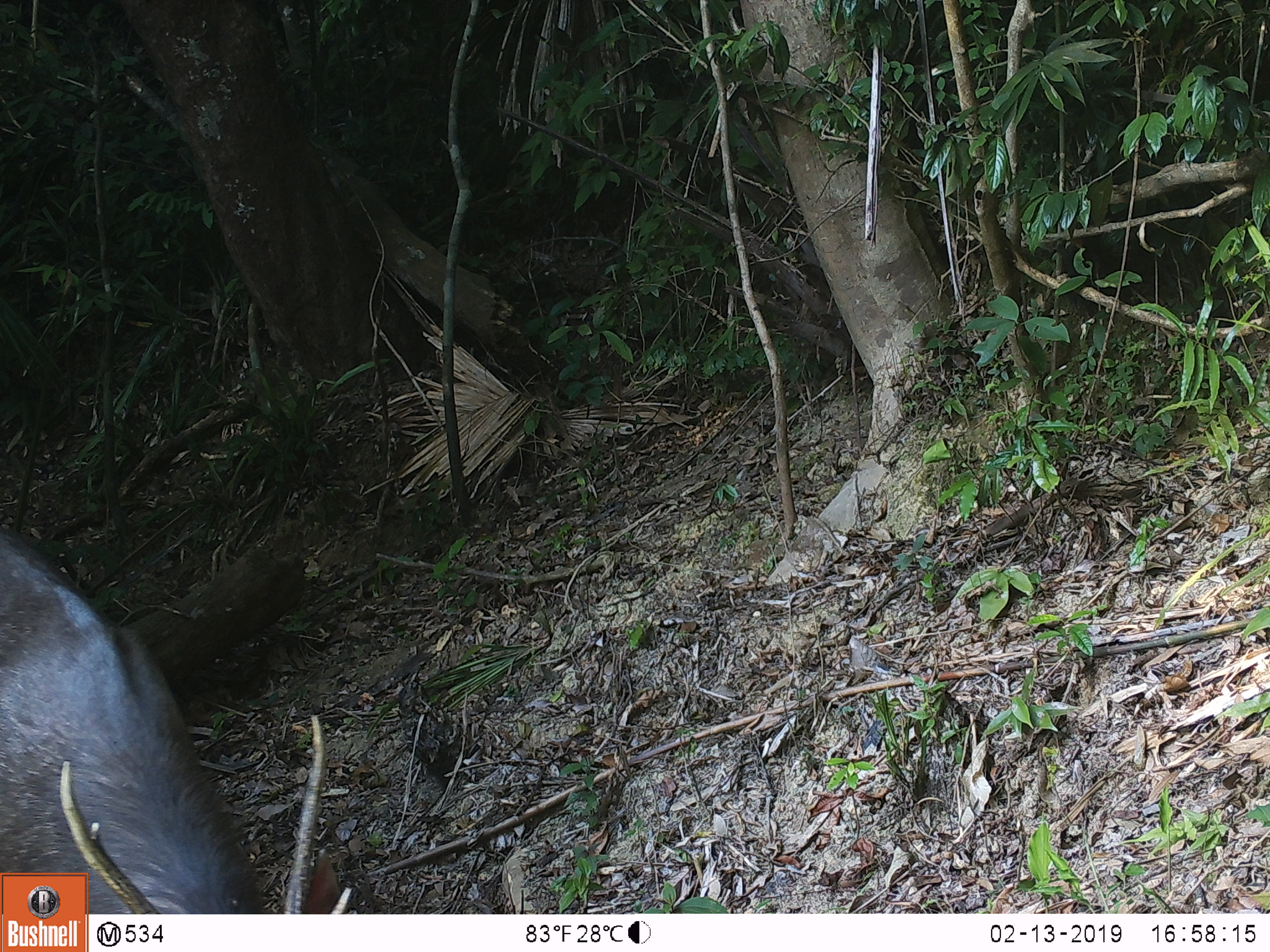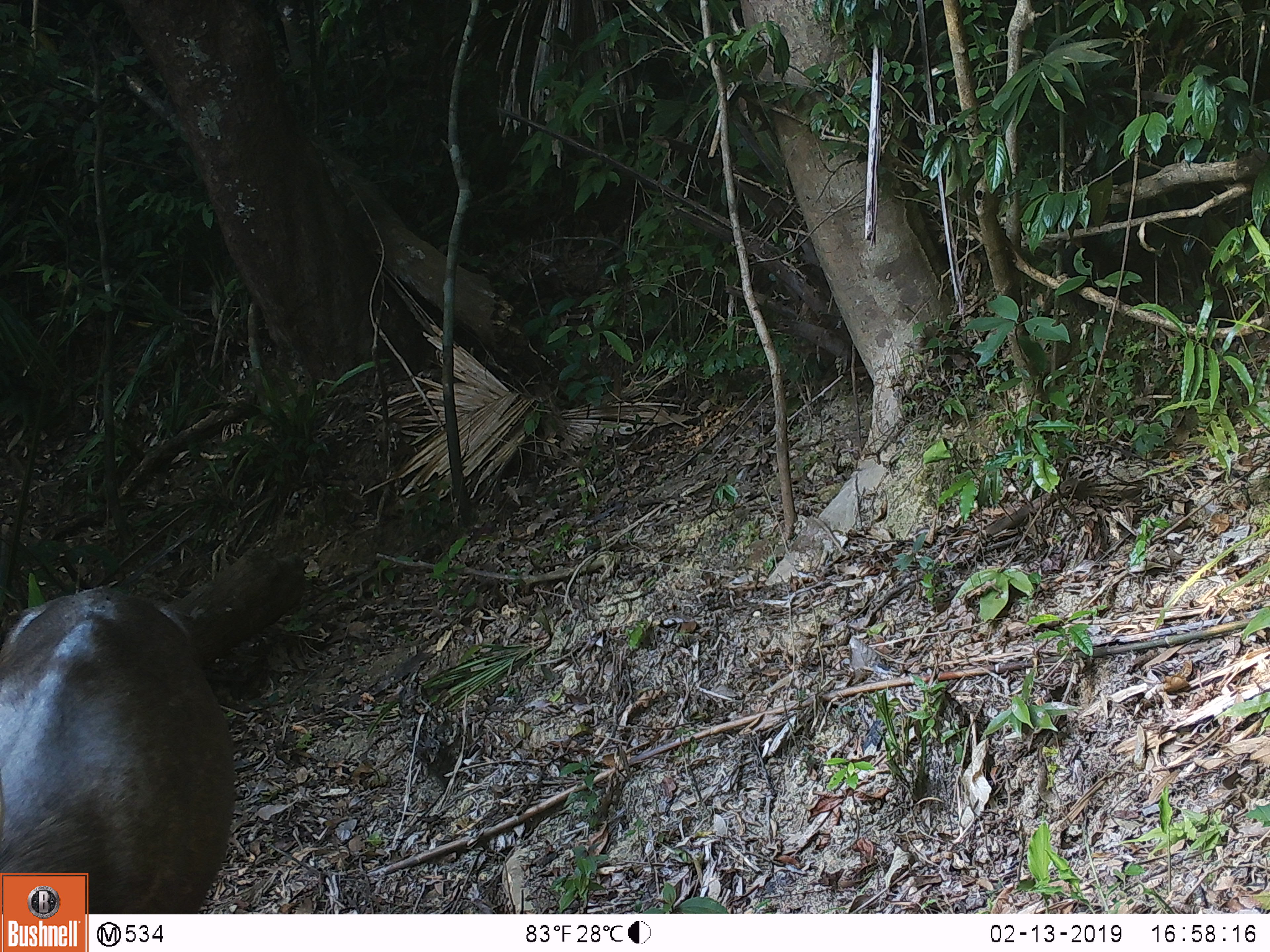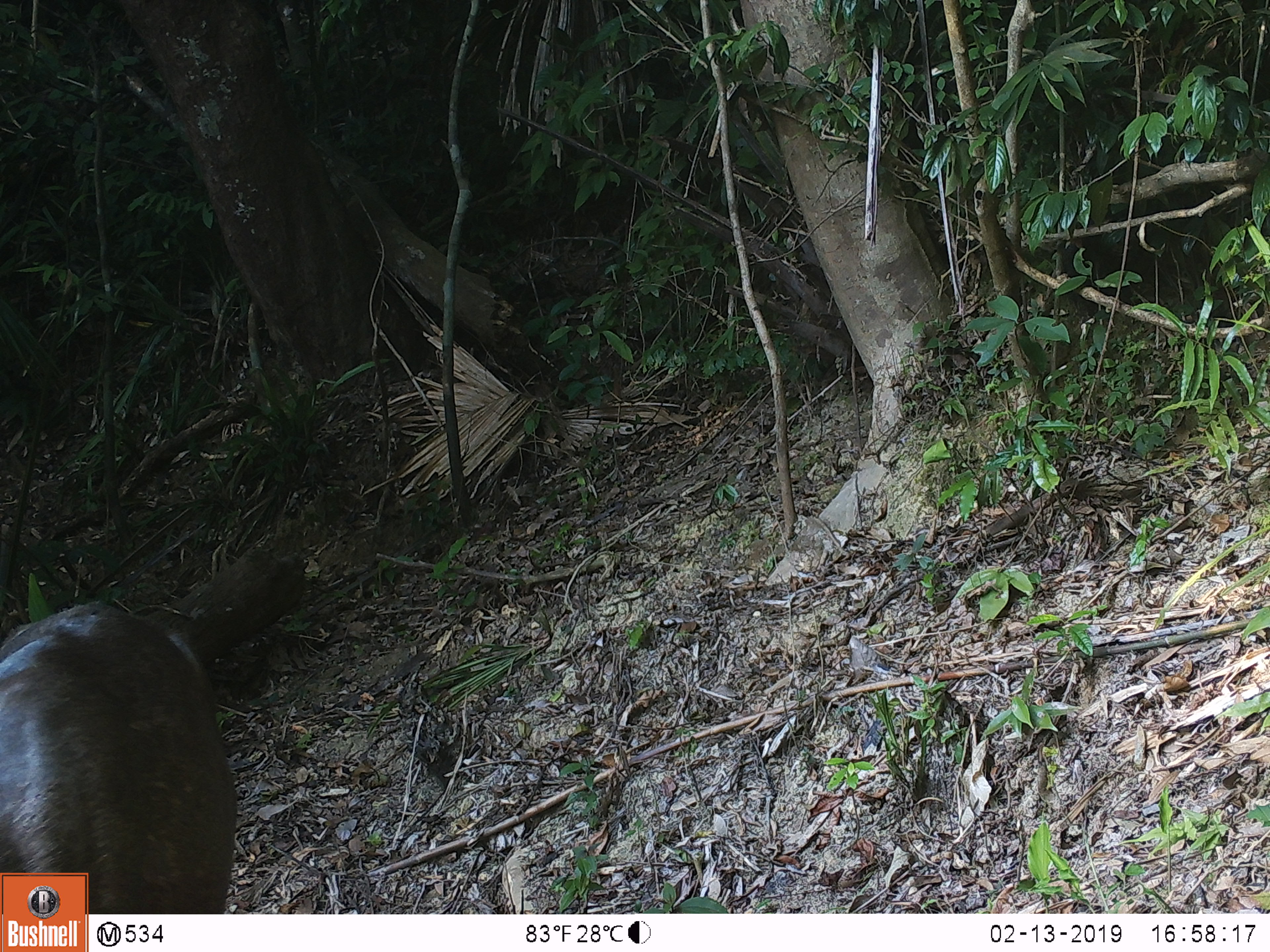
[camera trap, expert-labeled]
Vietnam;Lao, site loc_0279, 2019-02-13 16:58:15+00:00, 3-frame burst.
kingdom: Animalia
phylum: Chordata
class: Mammalia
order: Artiodactyla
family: Cervidae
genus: Rusa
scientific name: Rusa unicolor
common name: sambar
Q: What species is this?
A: Sambar (Rusa unicolor).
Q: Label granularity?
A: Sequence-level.